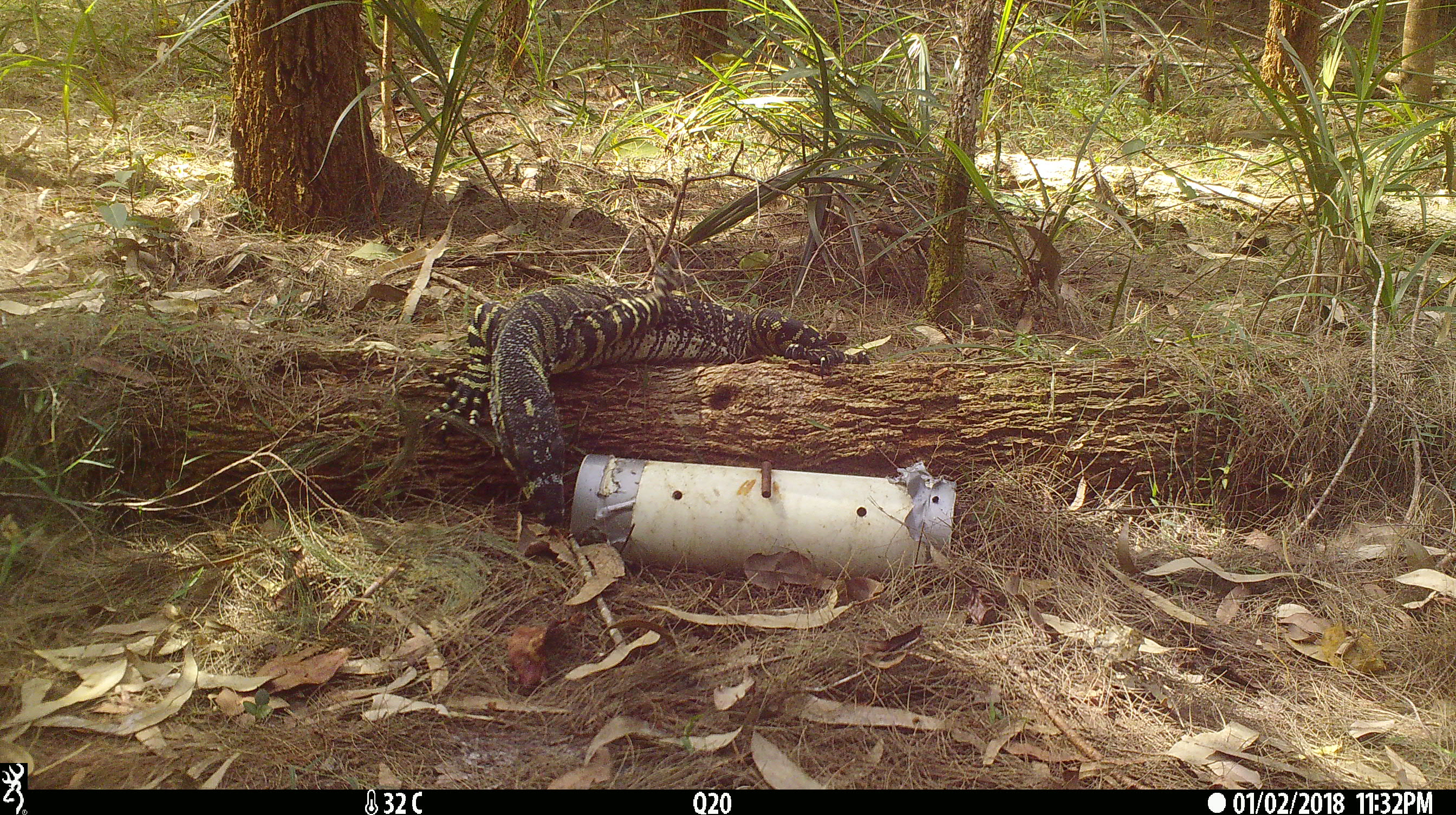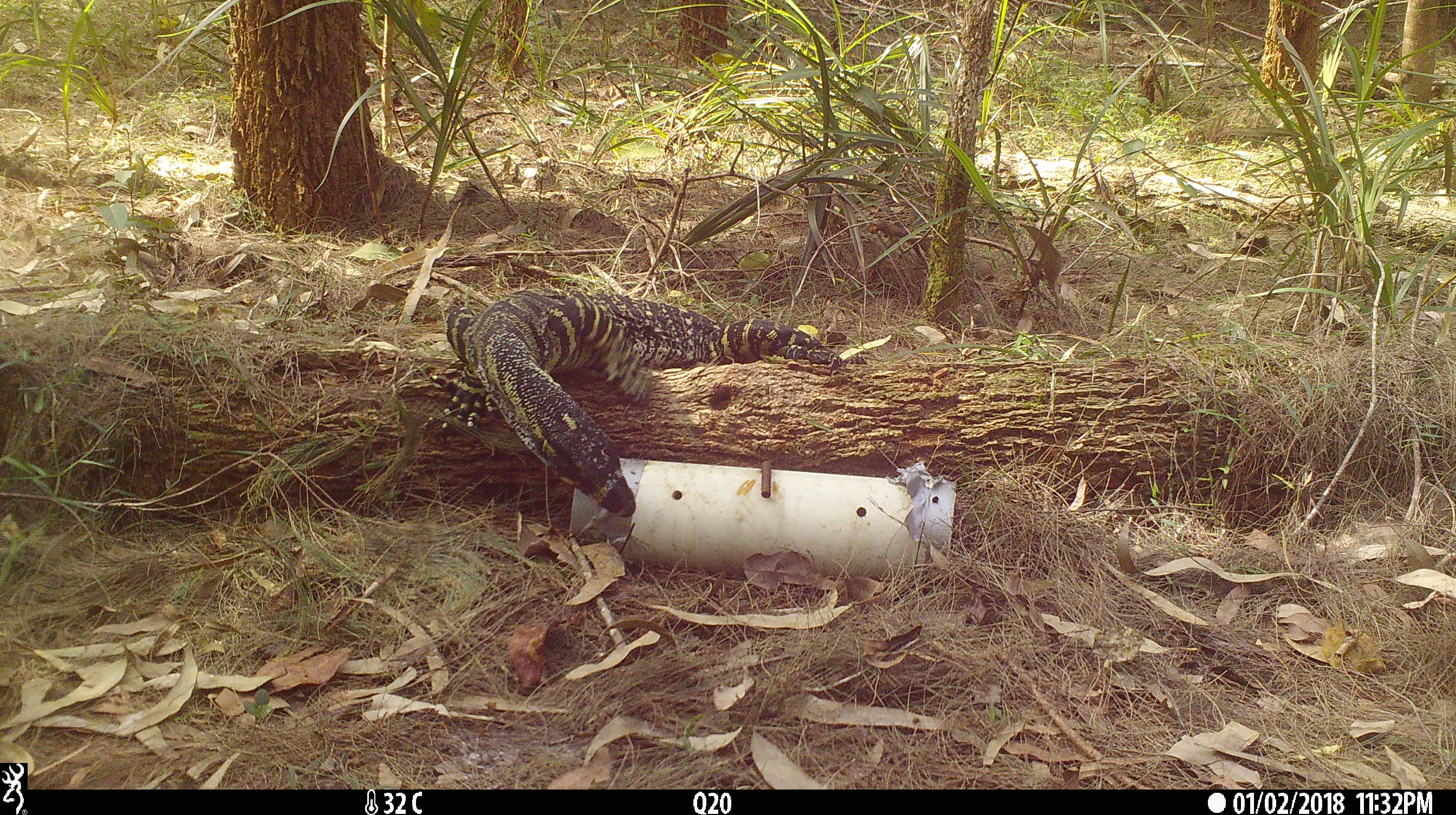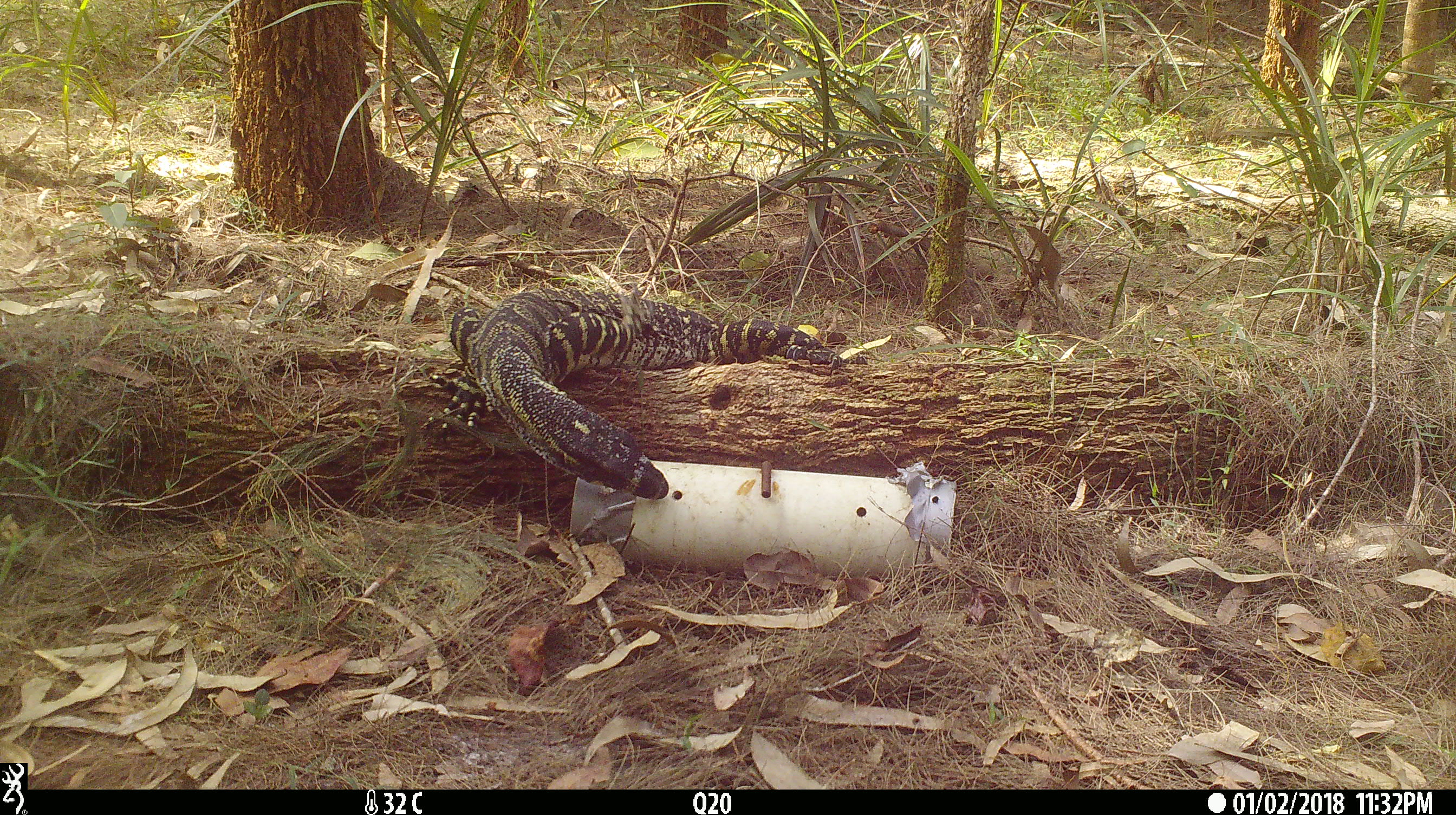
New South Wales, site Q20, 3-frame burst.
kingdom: Animalia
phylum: Chordata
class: Reptilia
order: Squamata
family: Varanidae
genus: Varanus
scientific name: Varanus varius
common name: lace monitor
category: goanna